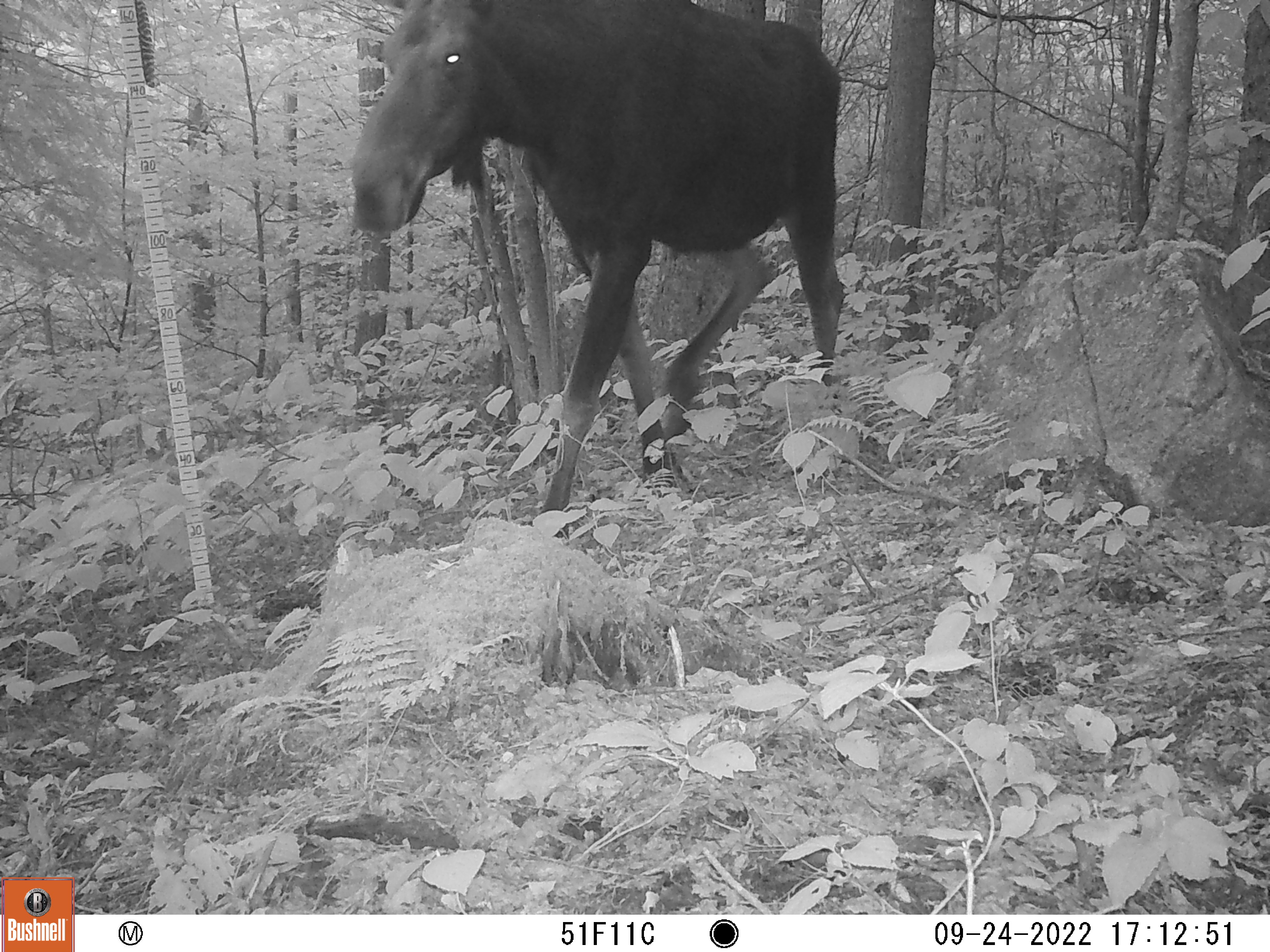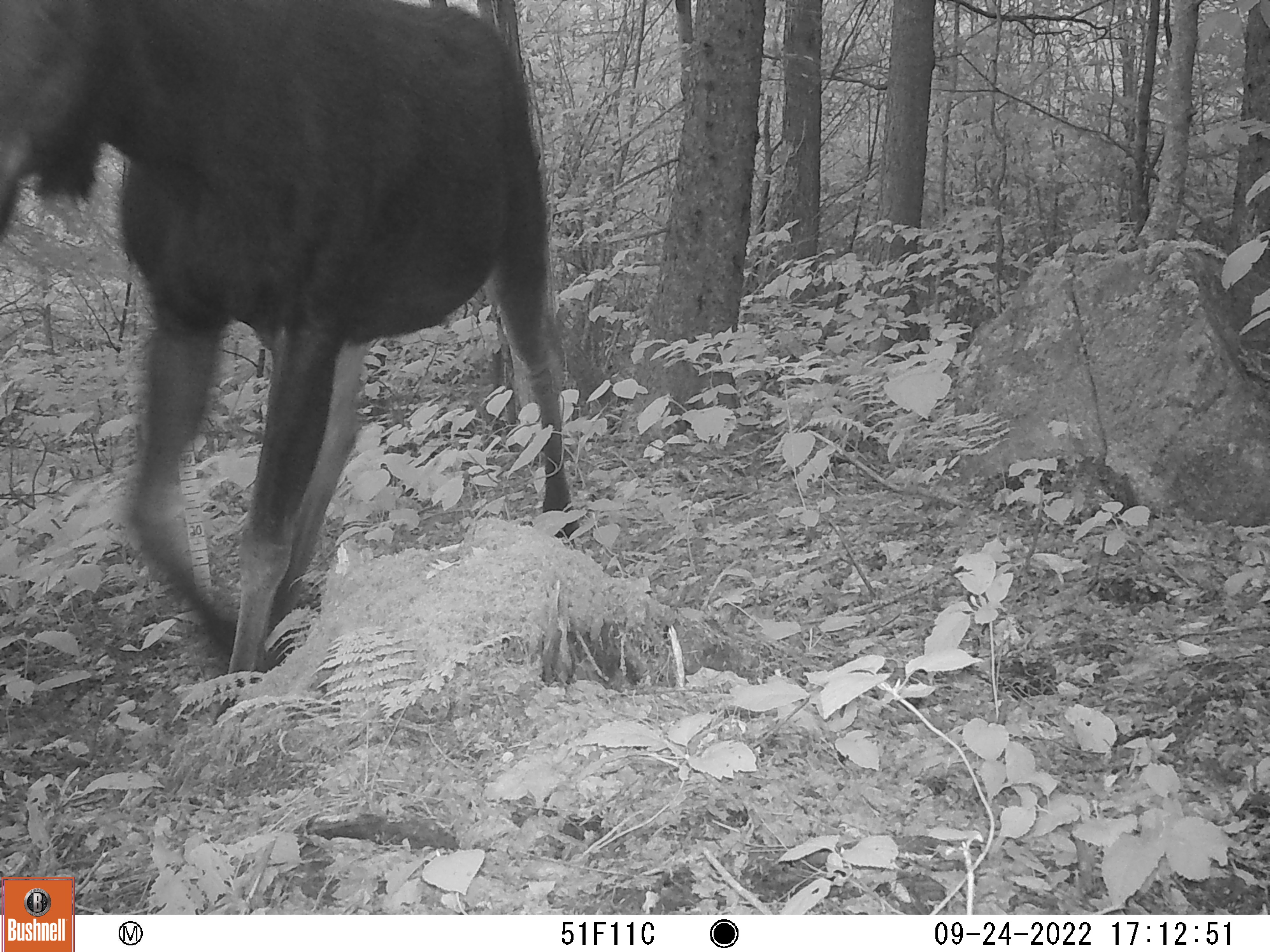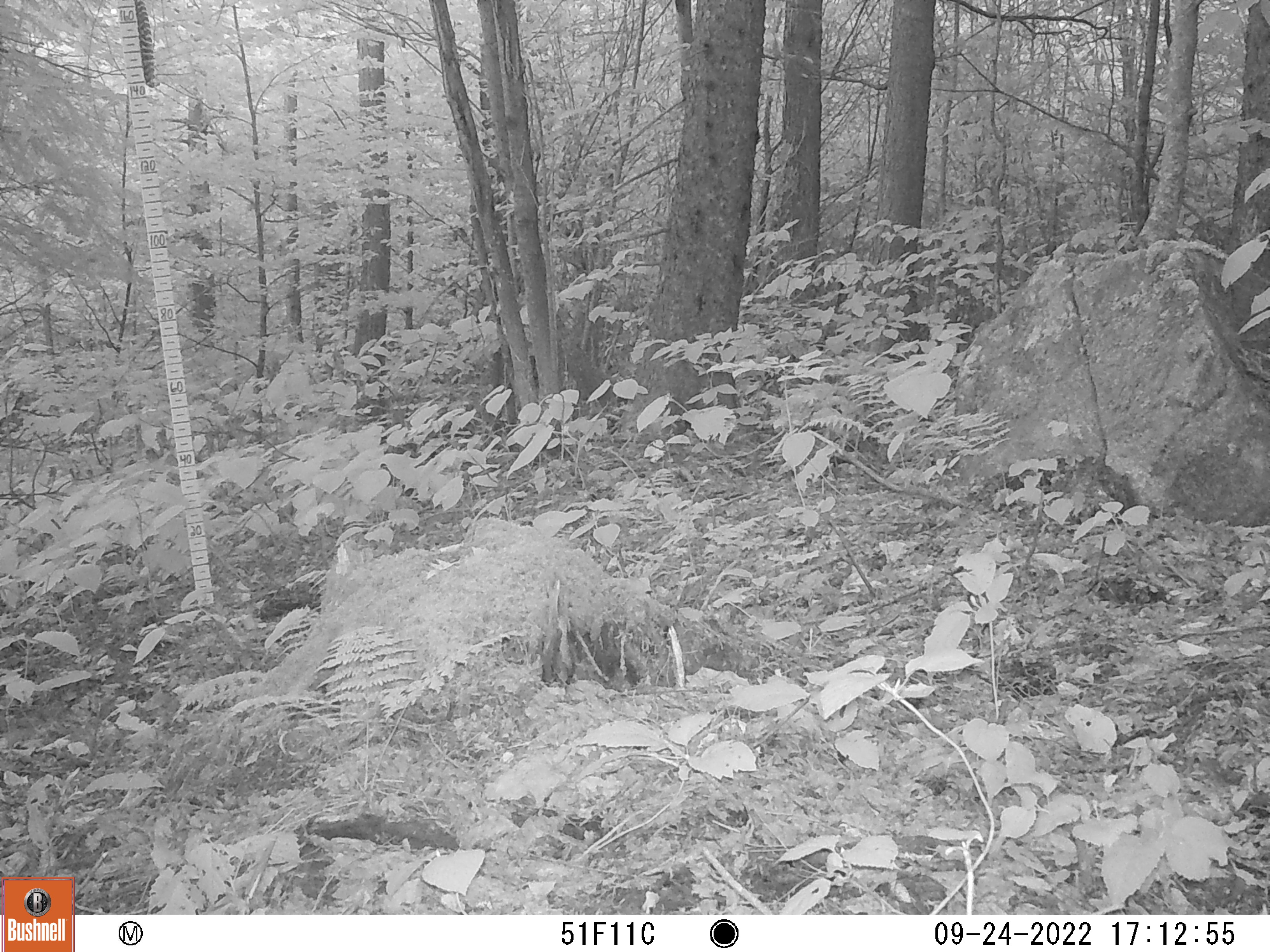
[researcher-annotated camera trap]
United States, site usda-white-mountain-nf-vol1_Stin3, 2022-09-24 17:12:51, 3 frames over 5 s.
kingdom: Animalia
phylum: Chordata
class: Mammalia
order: Artiodactyla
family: Cervidae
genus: Alces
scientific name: Alces alces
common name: moose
Moose (Alces alces).